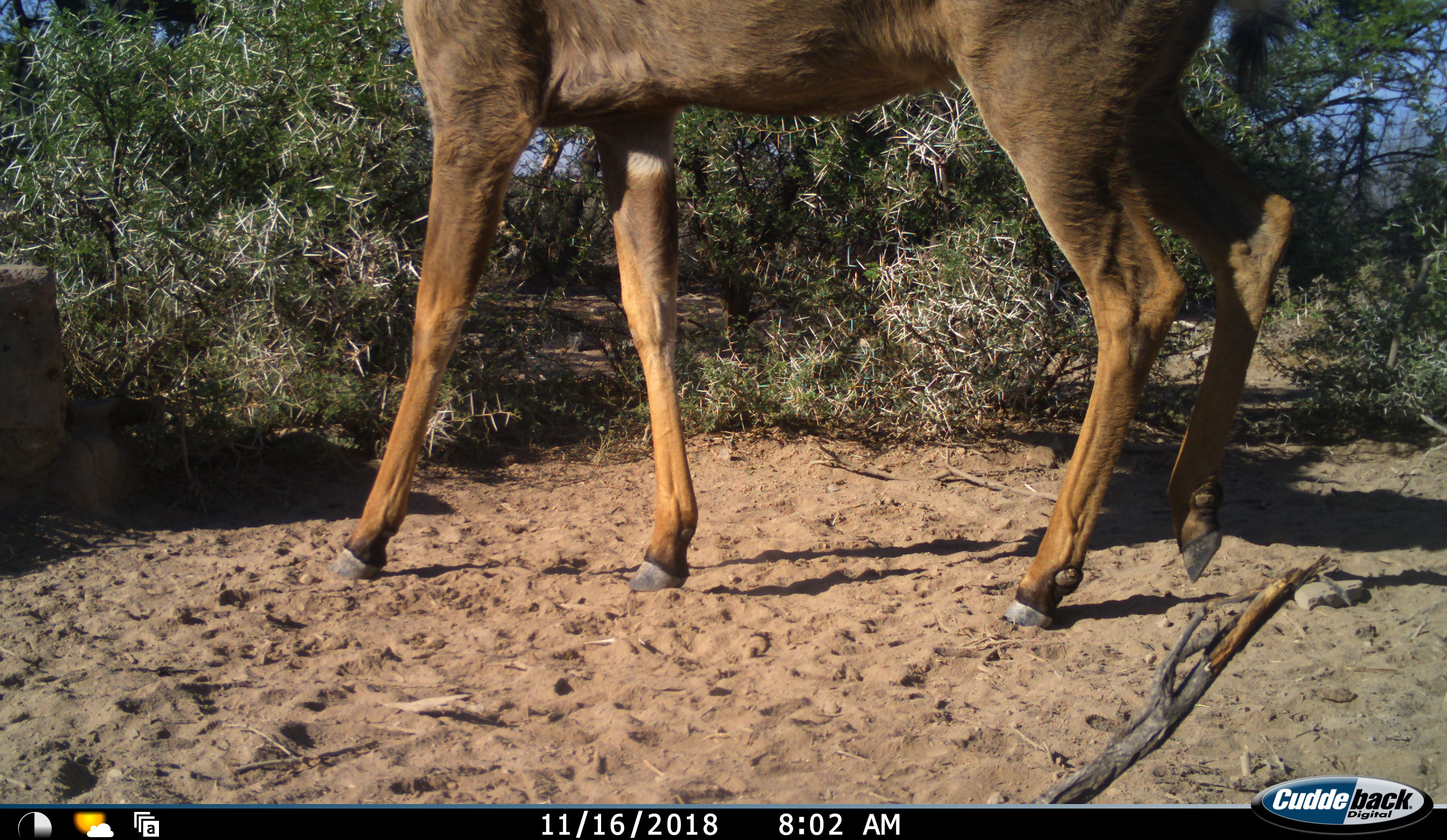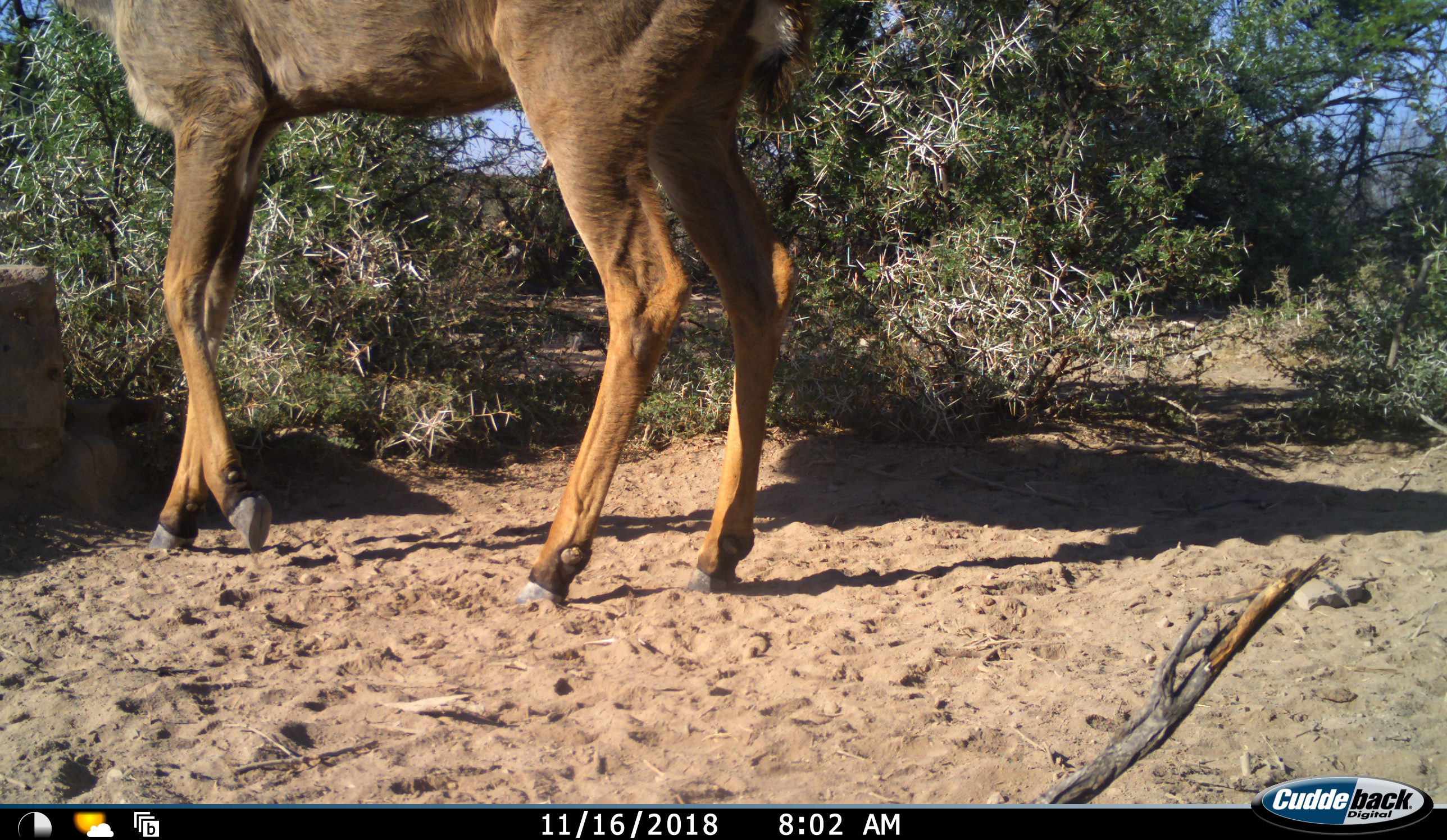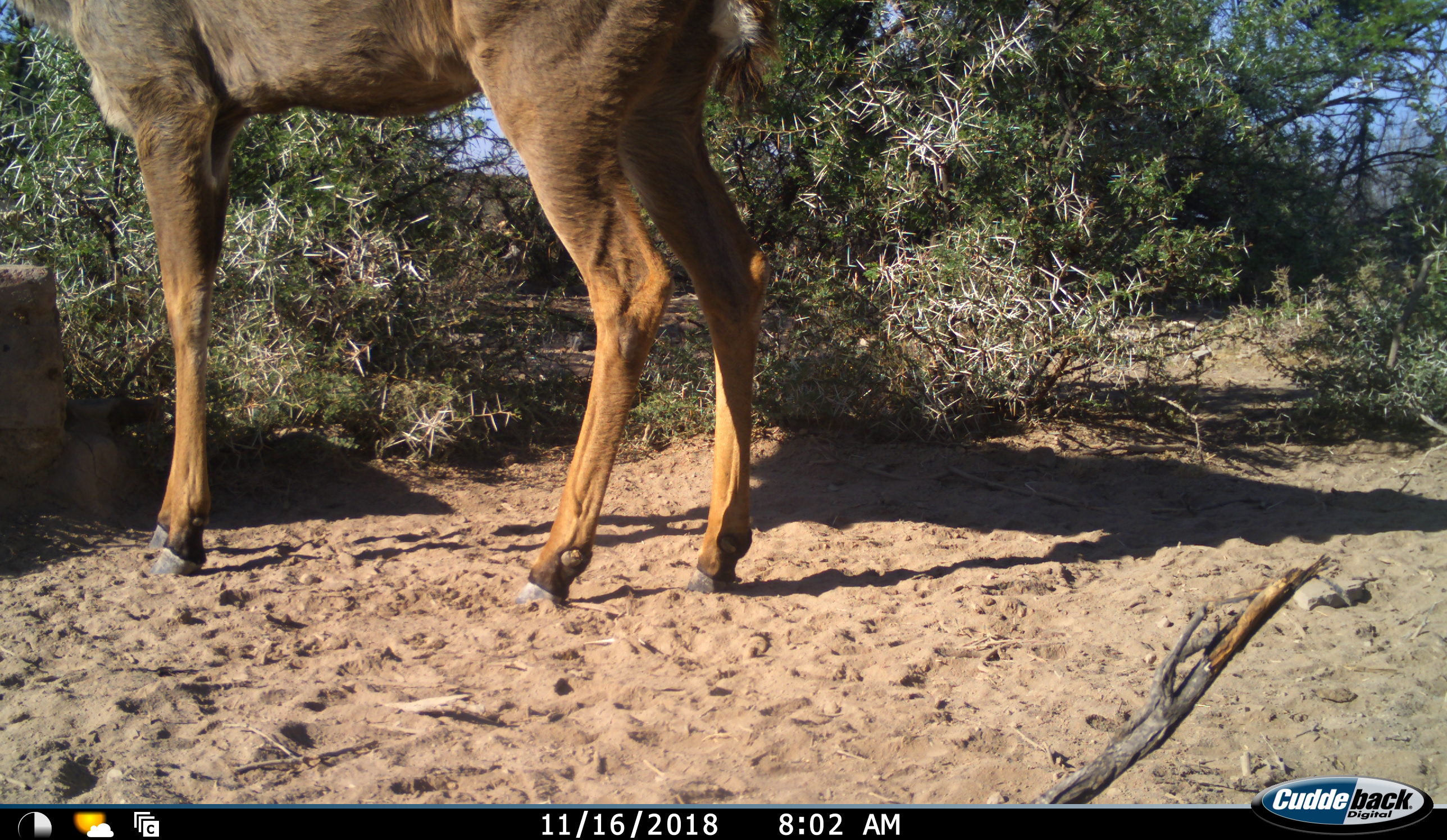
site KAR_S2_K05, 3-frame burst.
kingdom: Animalia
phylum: Chordata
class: Mammalia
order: Artiodactyla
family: Bovidae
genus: Tragelaphus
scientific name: Tragelaphus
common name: kudu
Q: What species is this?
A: Kudu (Tragelaphus).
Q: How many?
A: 1.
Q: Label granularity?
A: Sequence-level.